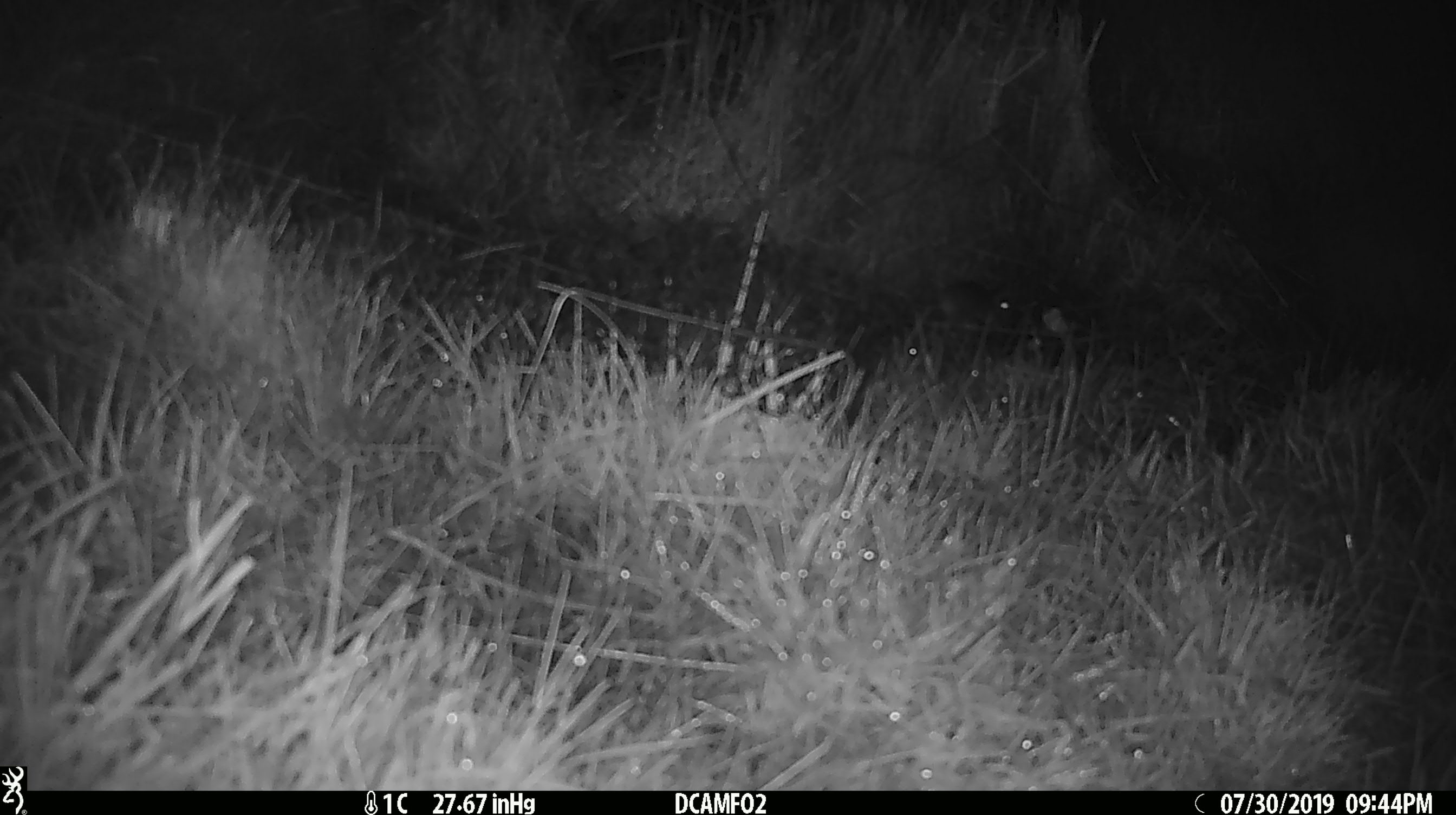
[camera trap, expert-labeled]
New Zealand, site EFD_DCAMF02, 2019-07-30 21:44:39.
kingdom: Animalia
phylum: Chordata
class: Mammalia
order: Rodentia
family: Muridae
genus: Mus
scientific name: Mus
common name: mouse